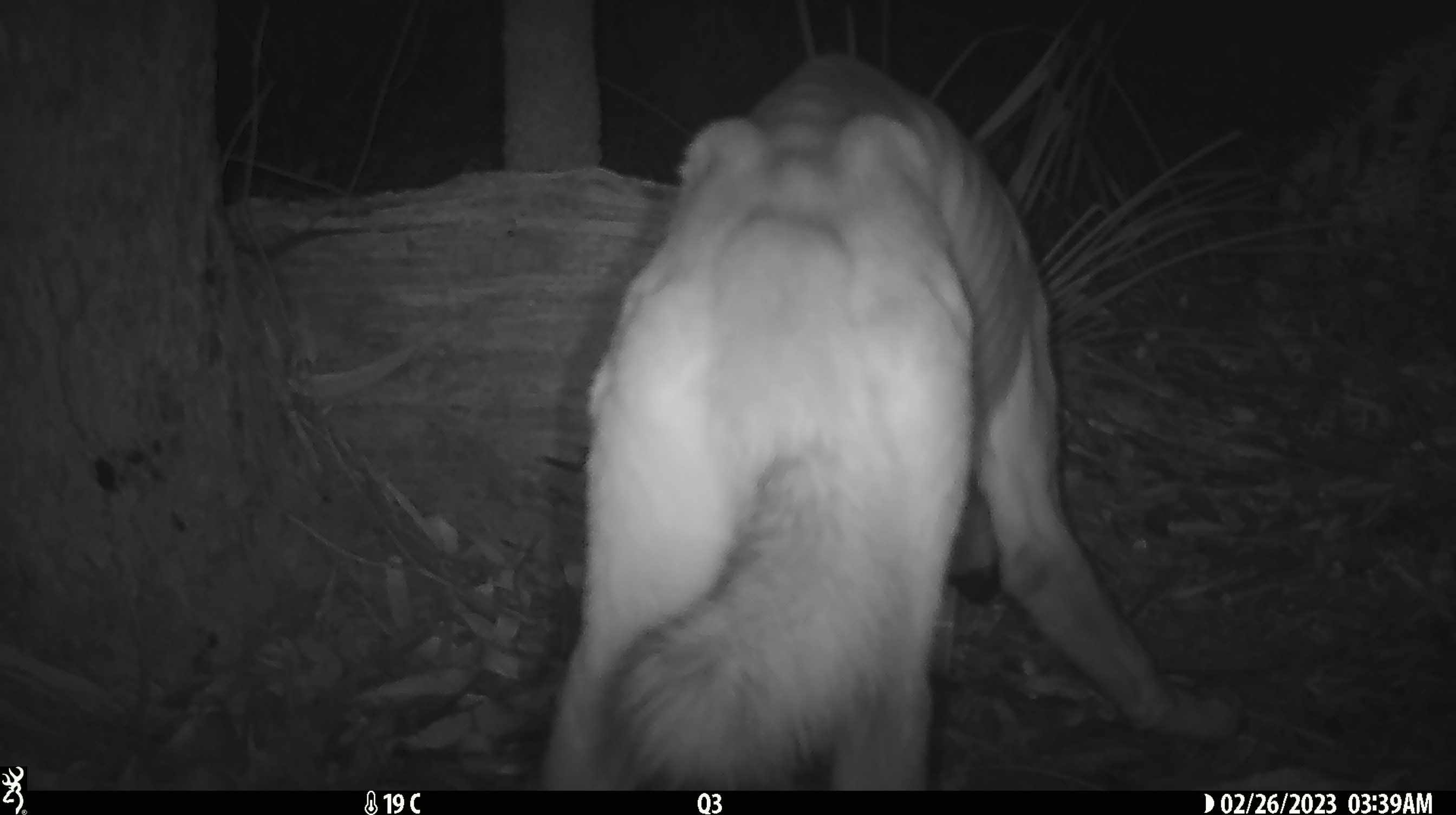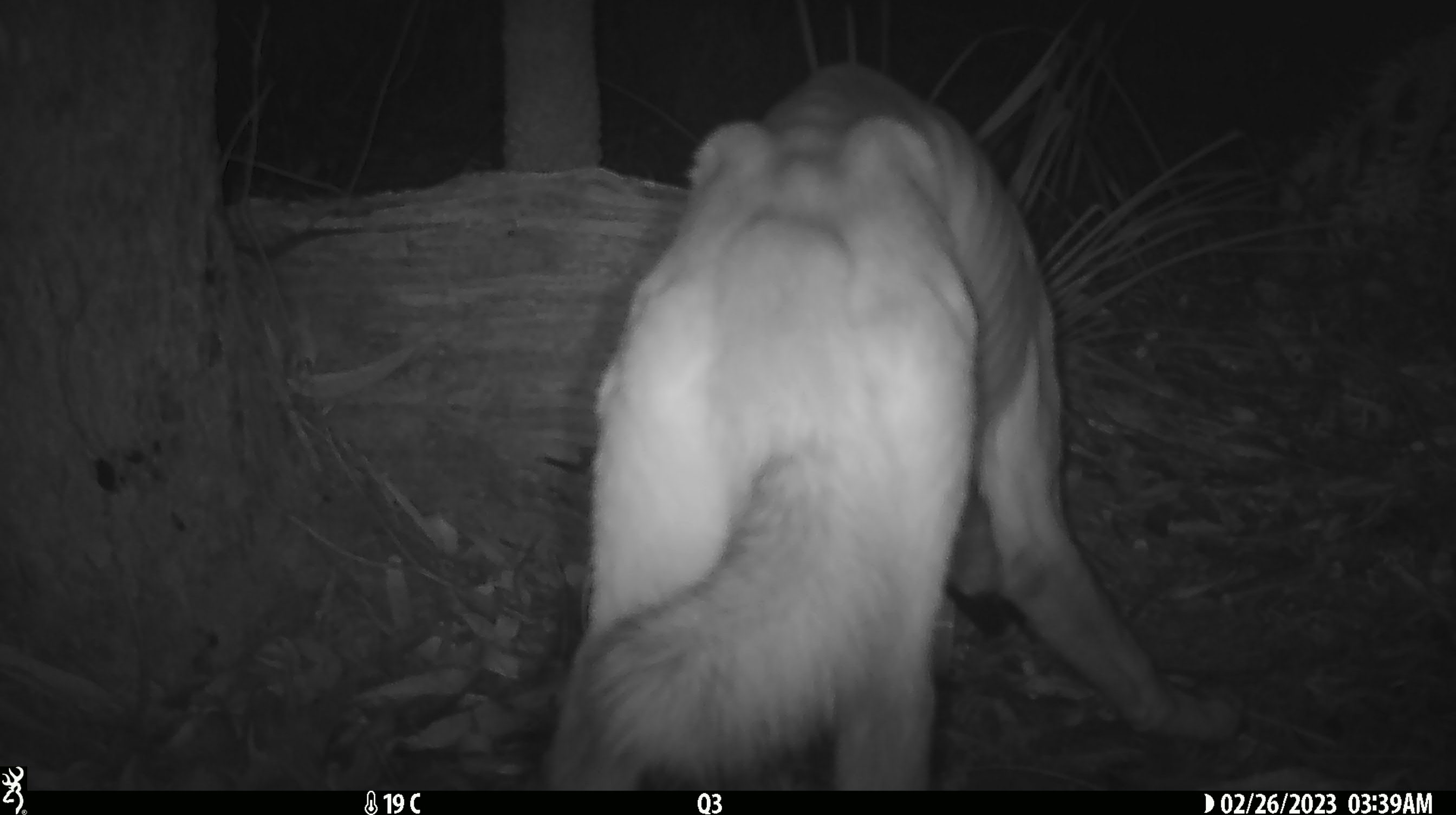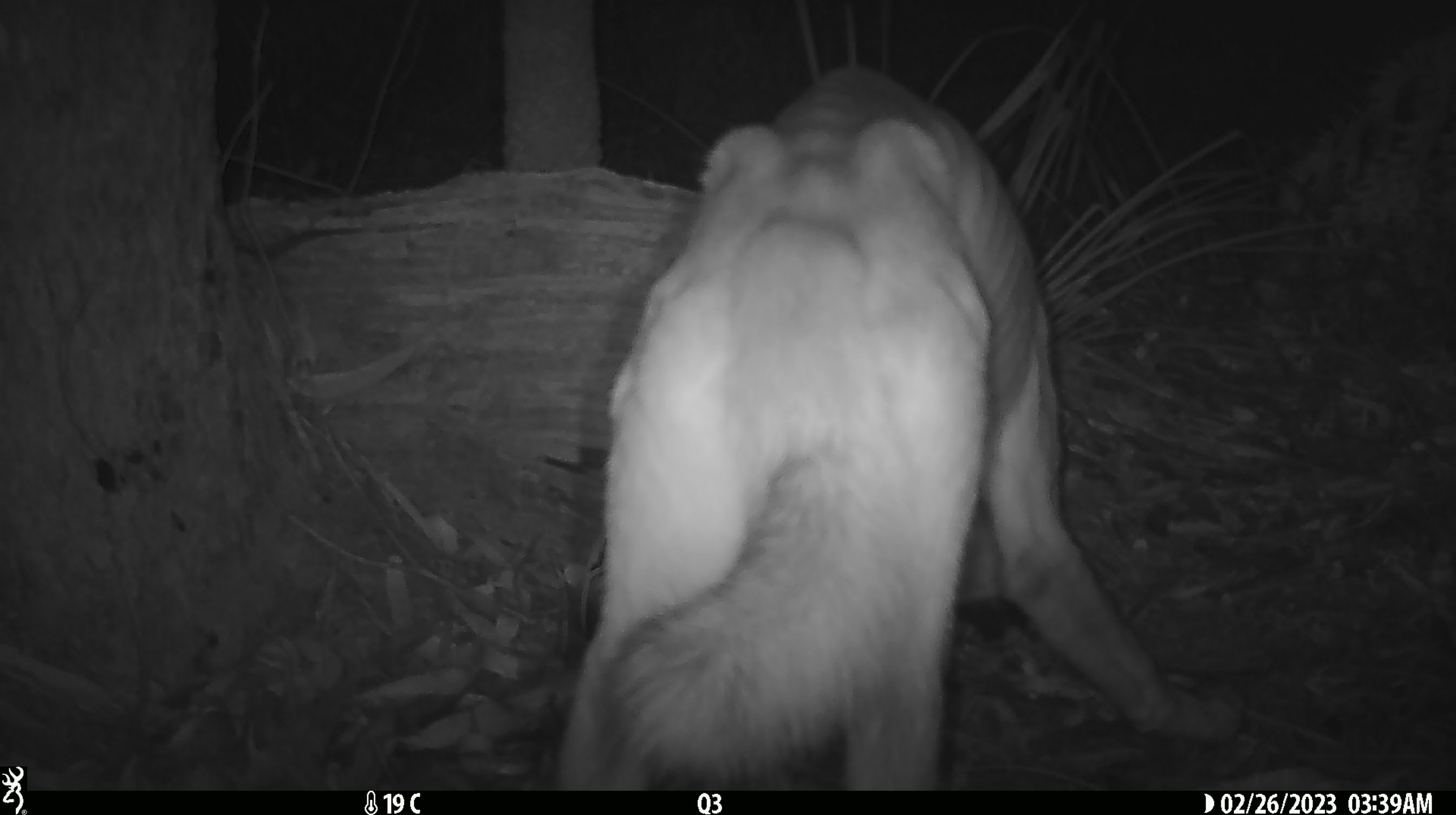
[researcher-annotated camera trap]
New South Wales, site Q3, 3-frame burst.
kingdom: Animalia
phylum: Chordata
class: Mammalia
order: Carnivora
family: Canidae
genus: Canis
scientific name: Canis familiaris dingo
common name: dingo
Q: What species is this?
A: Dingo (Canis familiaris dingo).